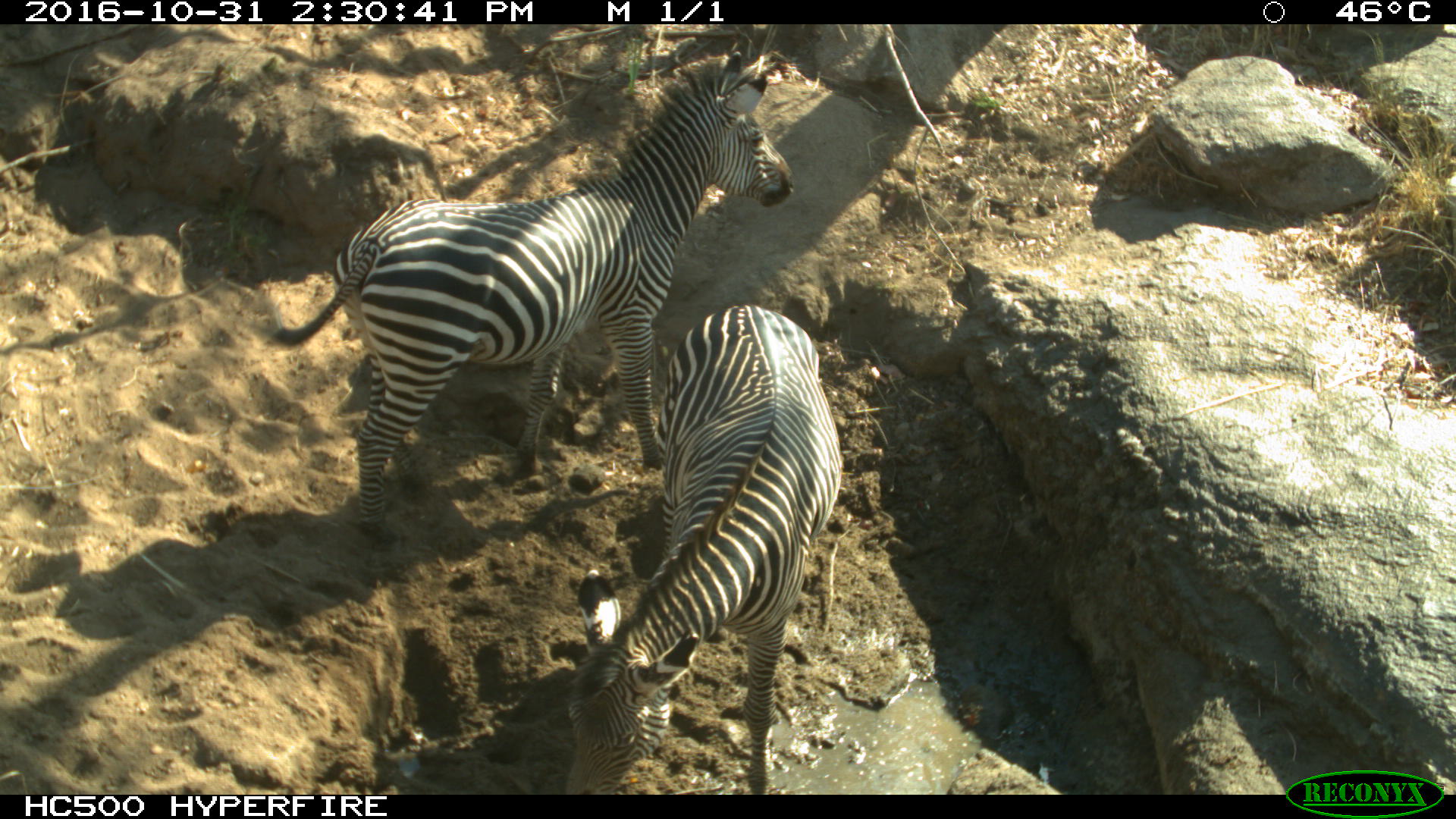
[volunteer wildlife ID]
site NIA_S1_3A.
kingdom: Animalia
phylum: Chordata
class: Mammalia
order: Perissodactyla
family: Equidae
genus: Equus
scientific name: Equus quagga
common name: plains zebra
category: zebraplains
Zebraplains (plains zebra) (Equus quagga), count 2. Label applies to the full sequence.